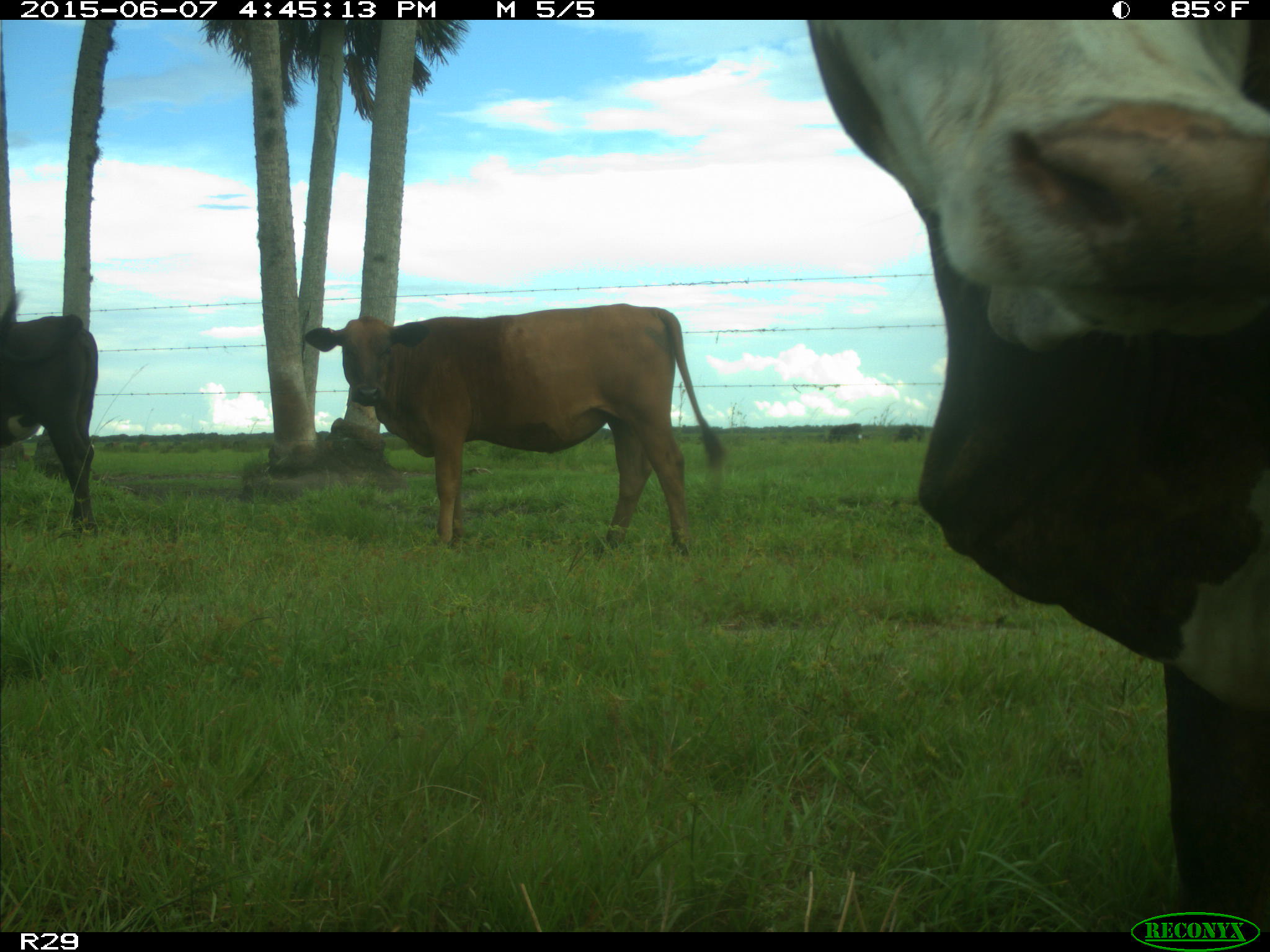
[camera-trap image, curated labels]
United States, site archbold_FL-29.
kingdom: Animalia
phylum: Chordata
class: Mammalia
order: Artiodactyla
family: Bovidae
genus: Bos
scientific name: Bos taurus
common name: domestic cow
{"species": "Bos taurus (domestic cow)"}